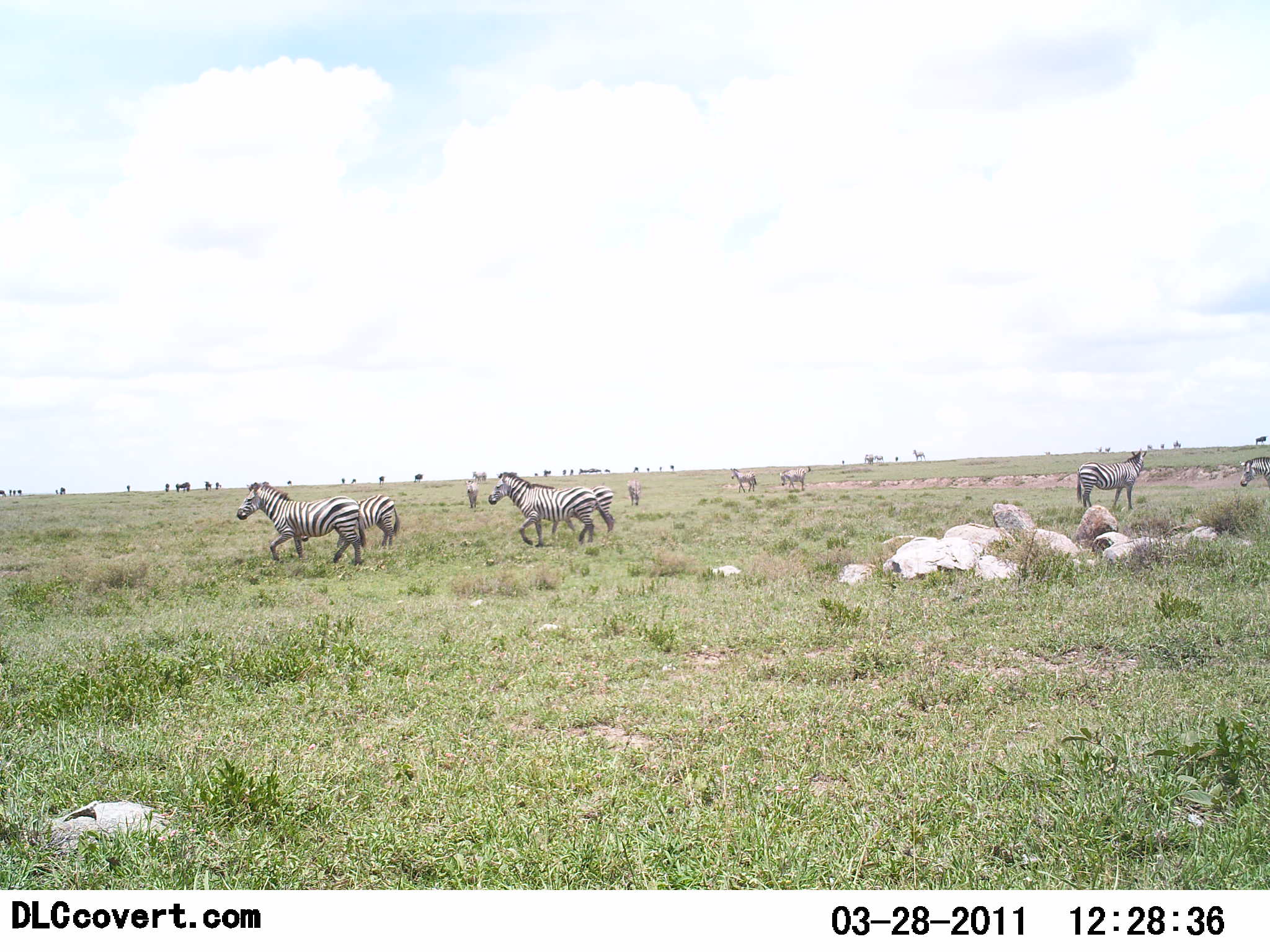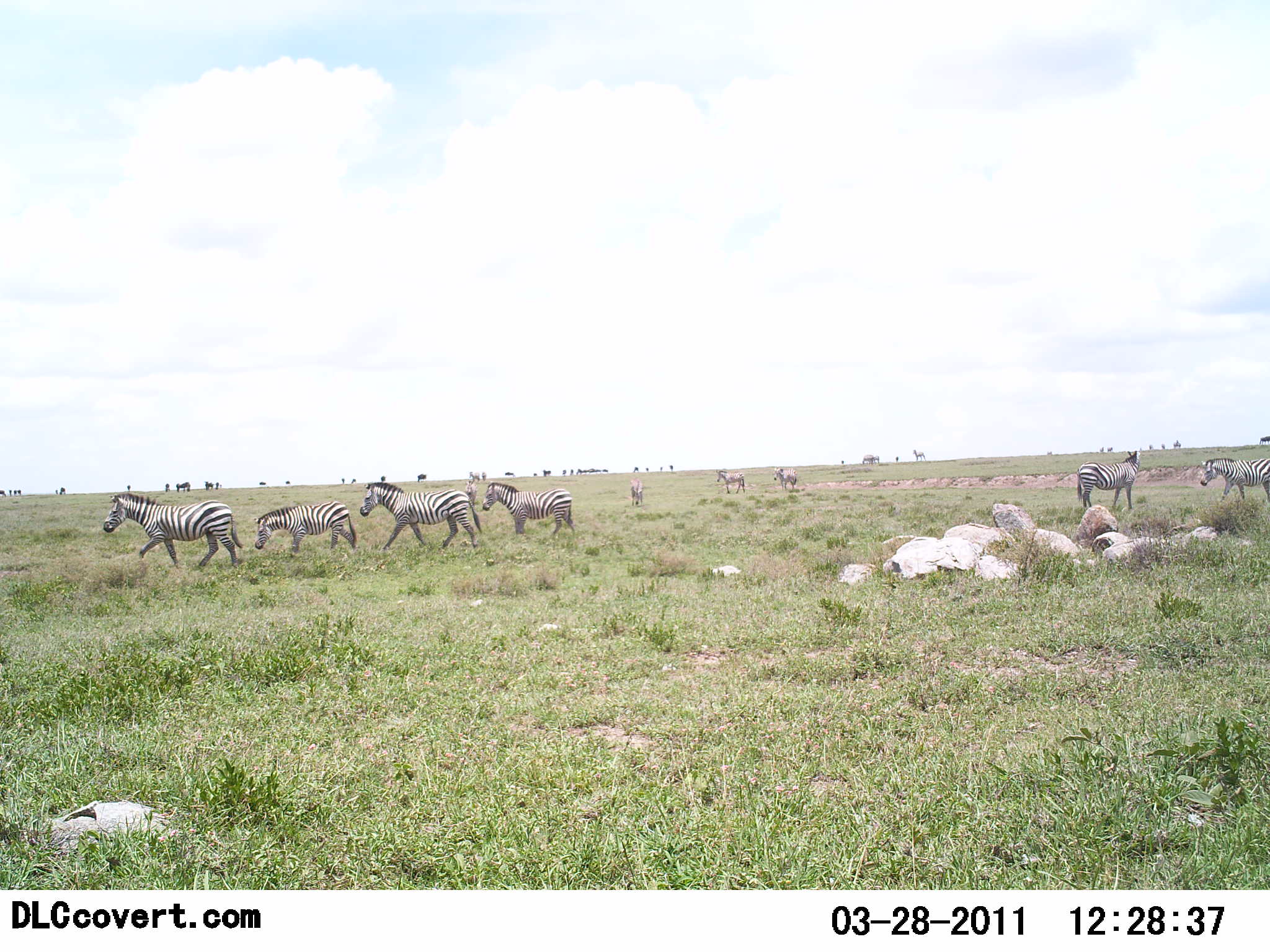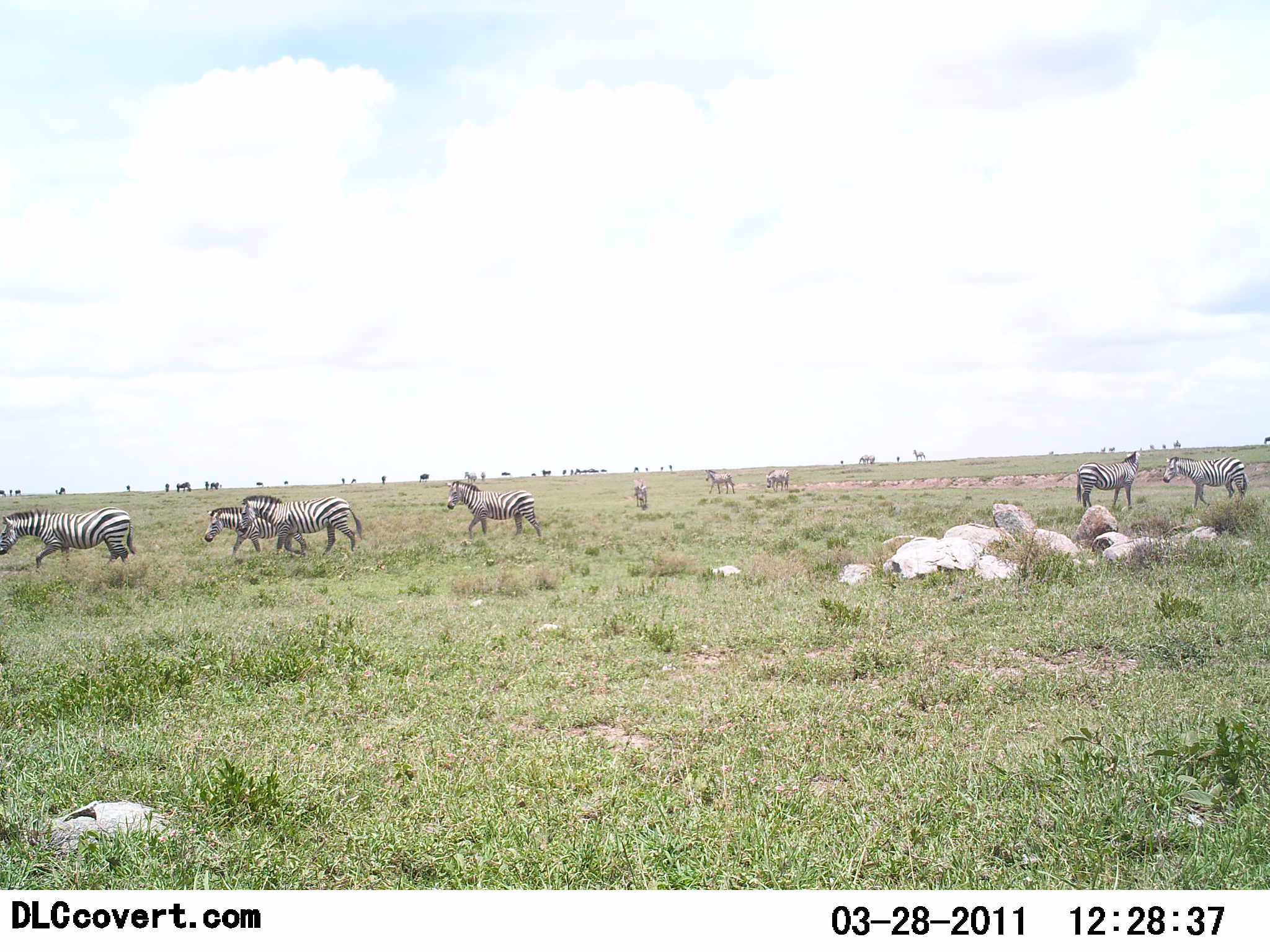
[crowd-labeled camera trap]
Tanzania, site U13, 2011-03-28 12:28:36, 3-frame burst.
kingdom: Animalia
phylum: Chordata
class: Mammalia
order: Perissodactyla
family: Equidae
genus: Equus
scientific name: Equus quagga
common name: plains zebra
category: zebra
Zebra (plains zebra) (Equus quagga), count 10. Behavior (volunteer vote fractions): standing 30%, resting 0%, moving 100%, interacting 0%. Young present (vote fraction): 0%. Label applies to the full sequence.